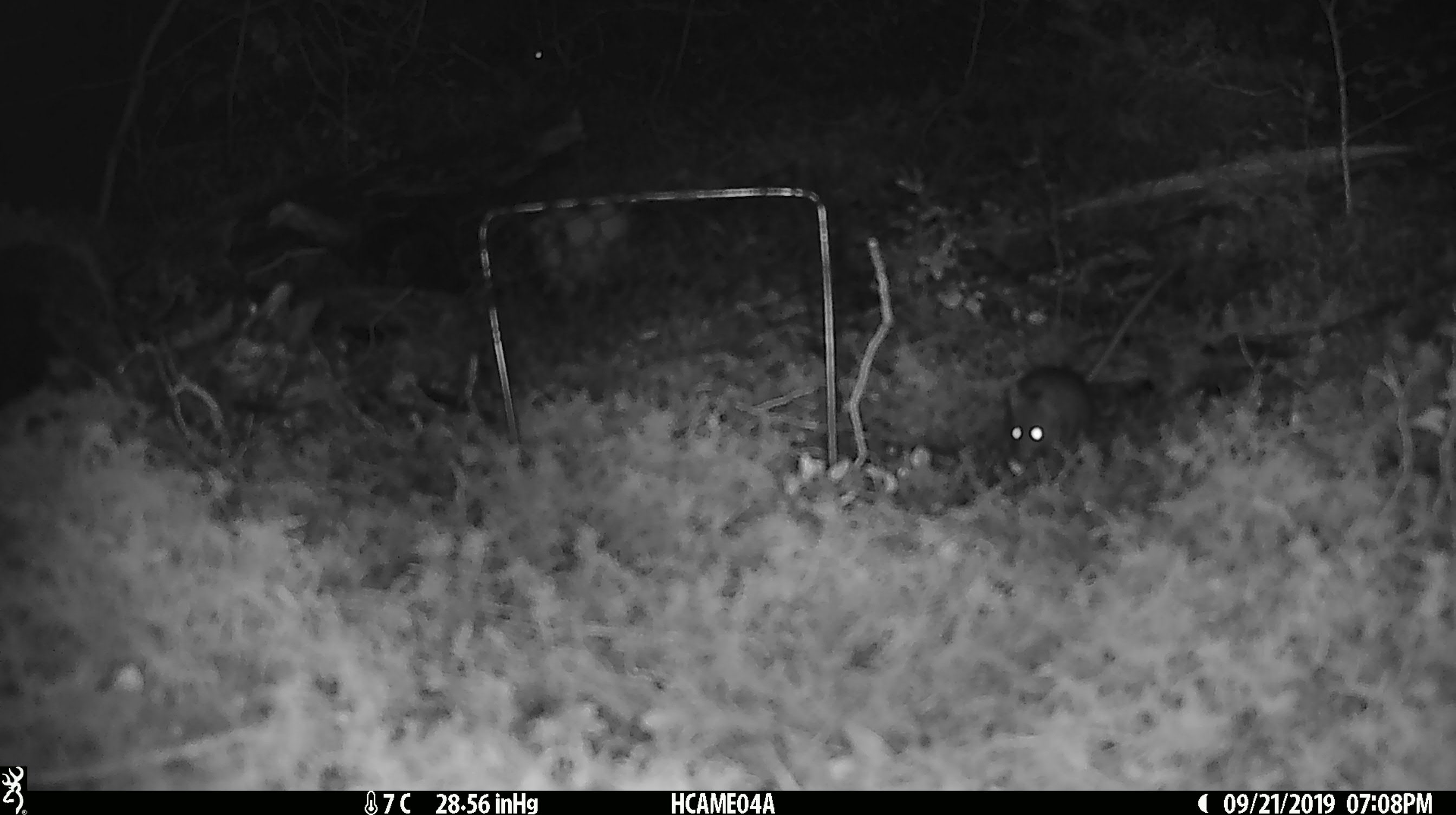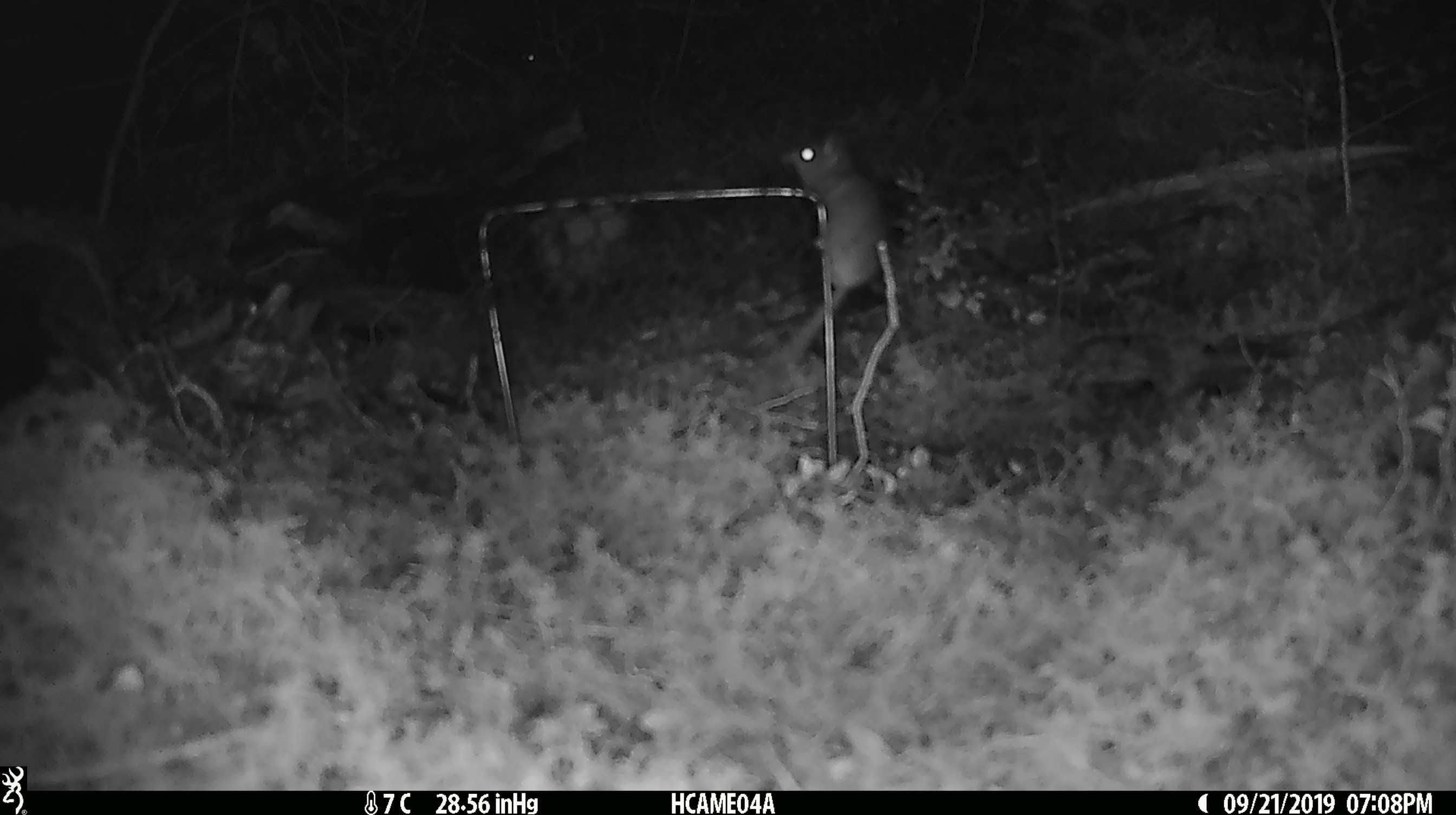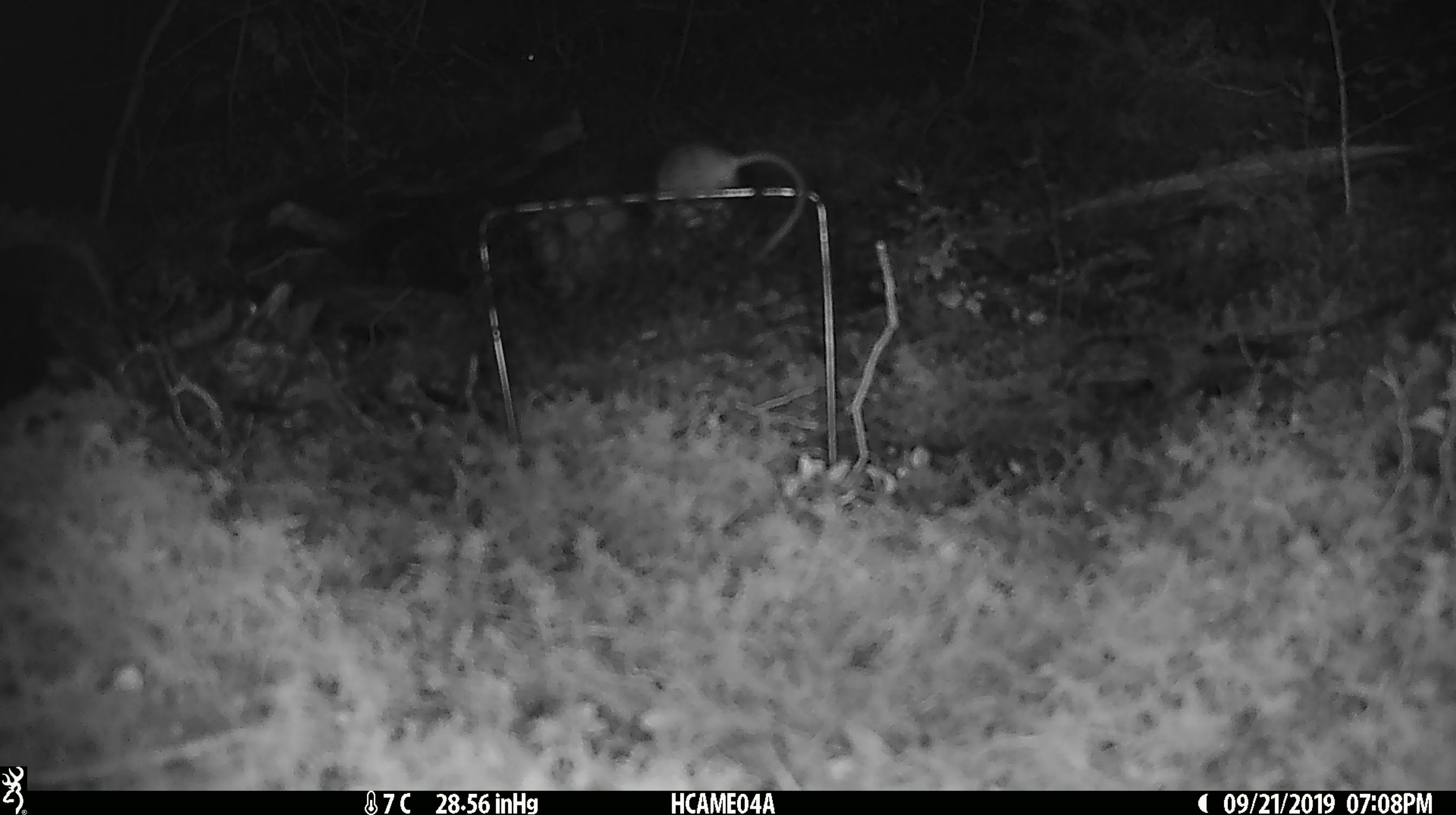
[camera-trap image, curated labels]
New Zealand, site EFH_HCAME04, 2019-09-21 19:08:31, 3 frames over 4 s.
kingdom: Animalia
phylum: Chordata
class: Mammalia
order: Rodentia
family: Muridae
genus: Mus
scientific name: Mus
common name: mouse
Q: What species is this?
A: Mouse (Mus).